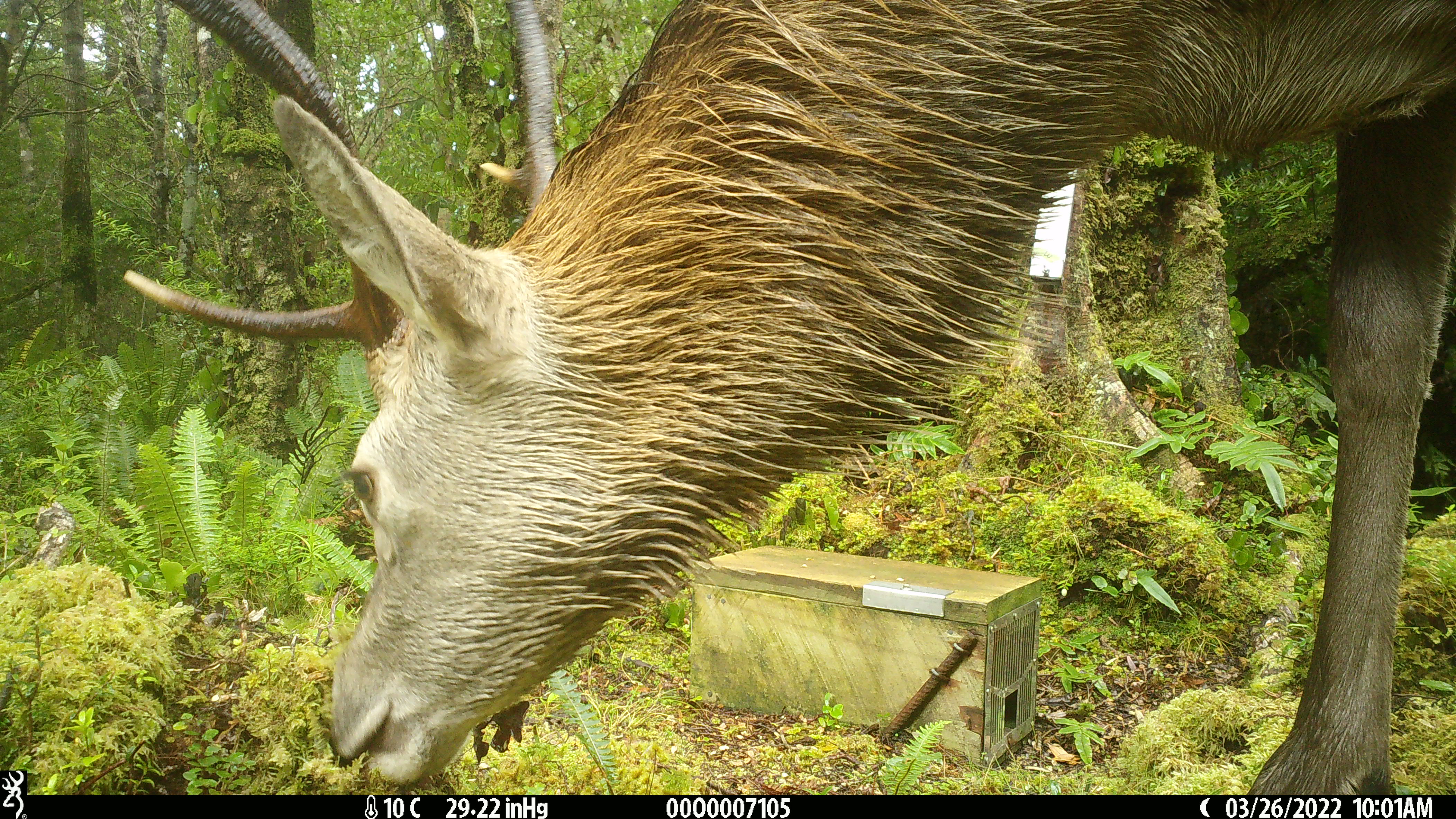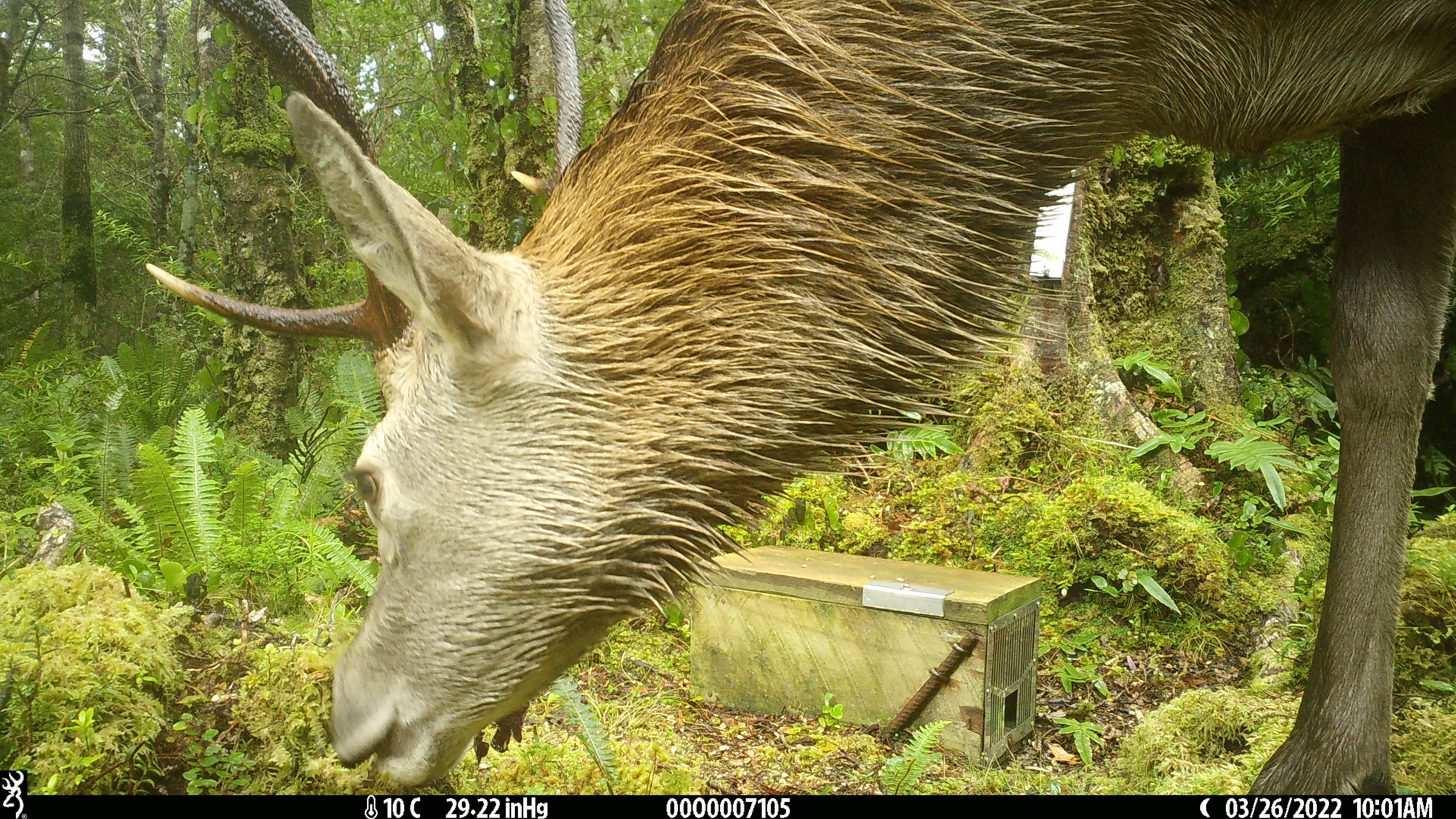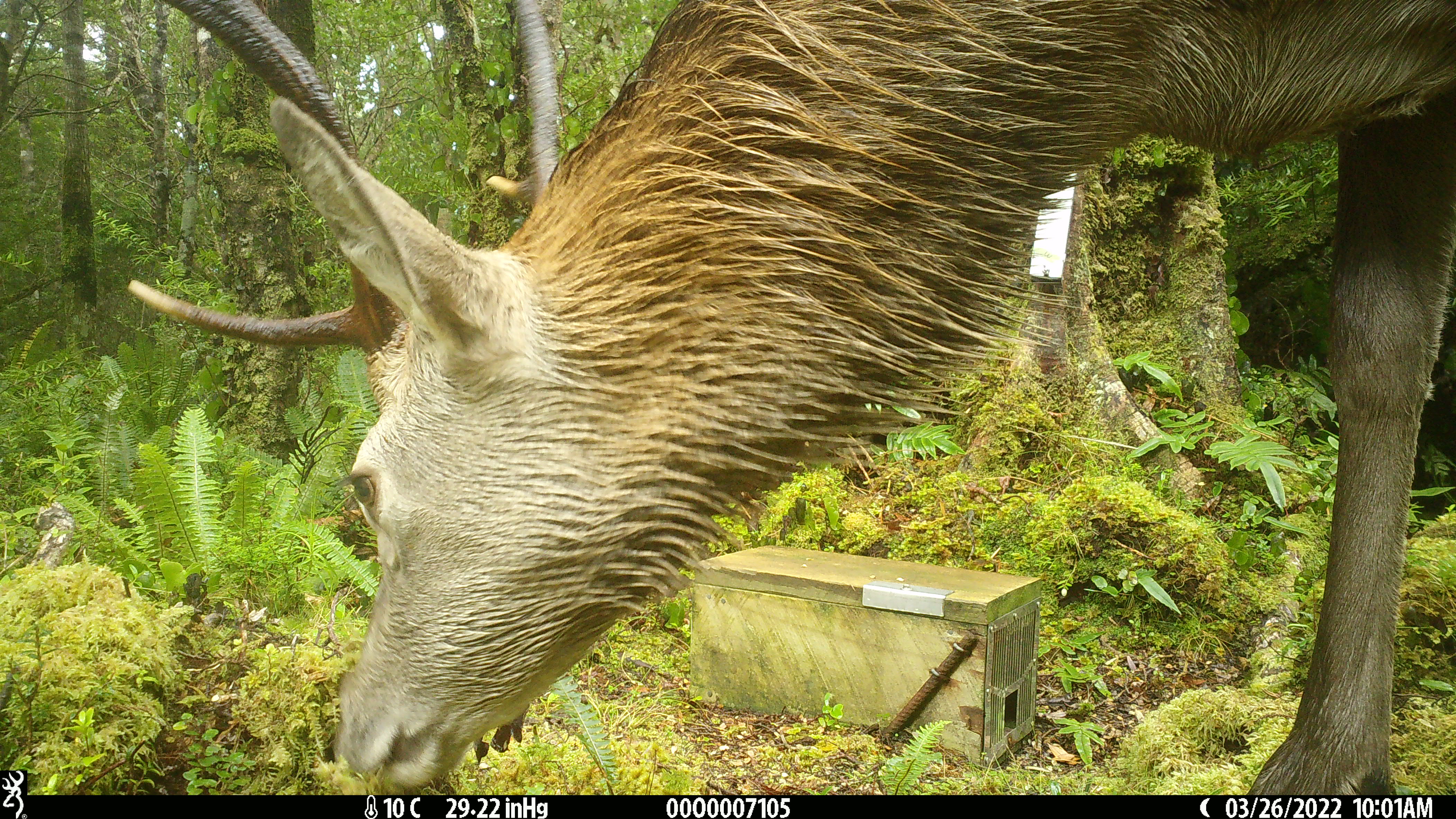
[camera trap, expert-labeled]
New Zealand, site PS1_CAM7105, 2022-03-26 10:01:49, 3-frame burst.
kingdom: Animalia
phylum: Chordata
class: Mammalia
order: Artiodactyla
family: Cervidae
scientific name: Cervidae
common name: deer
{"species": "deer (Cervidae)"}